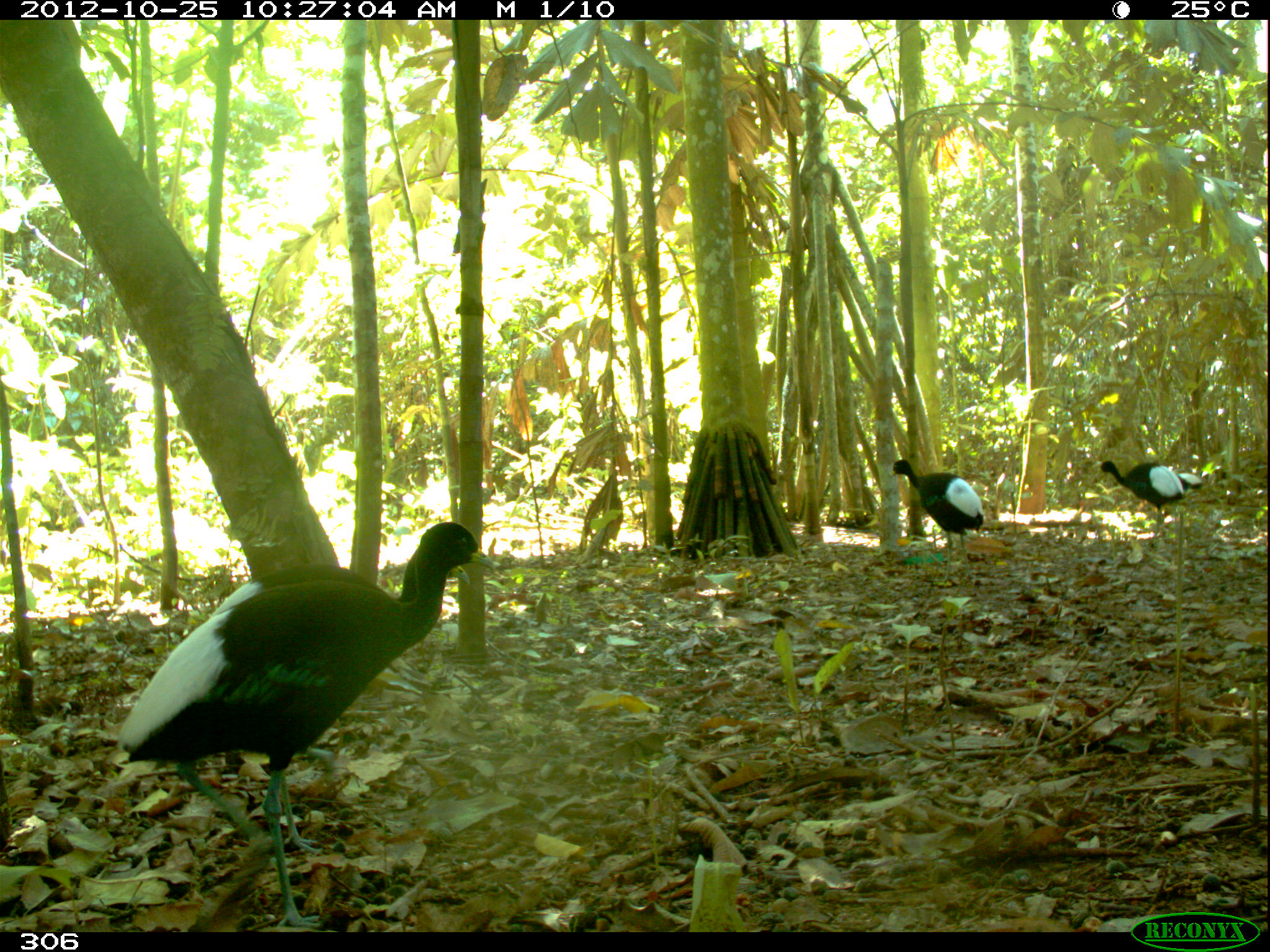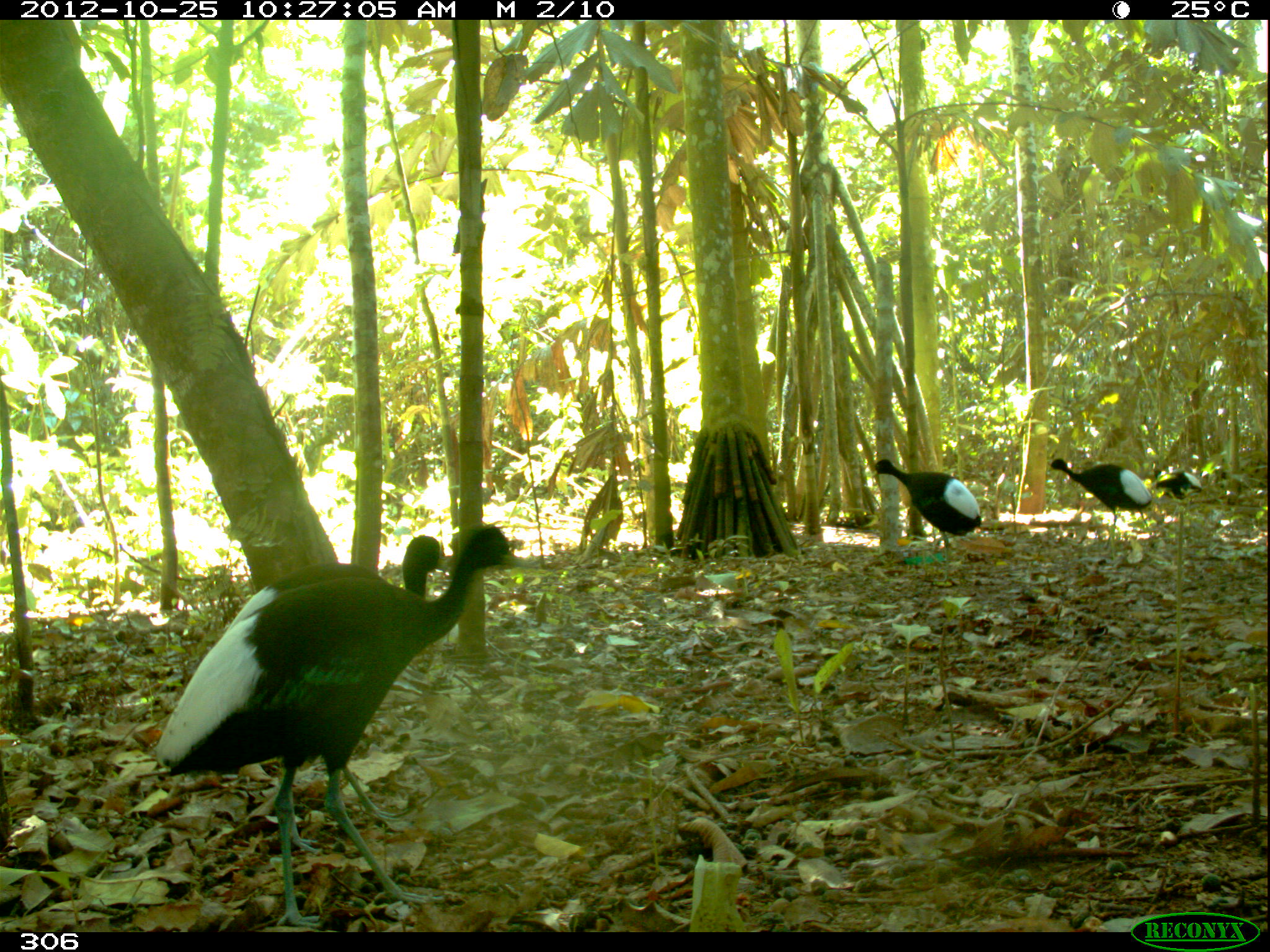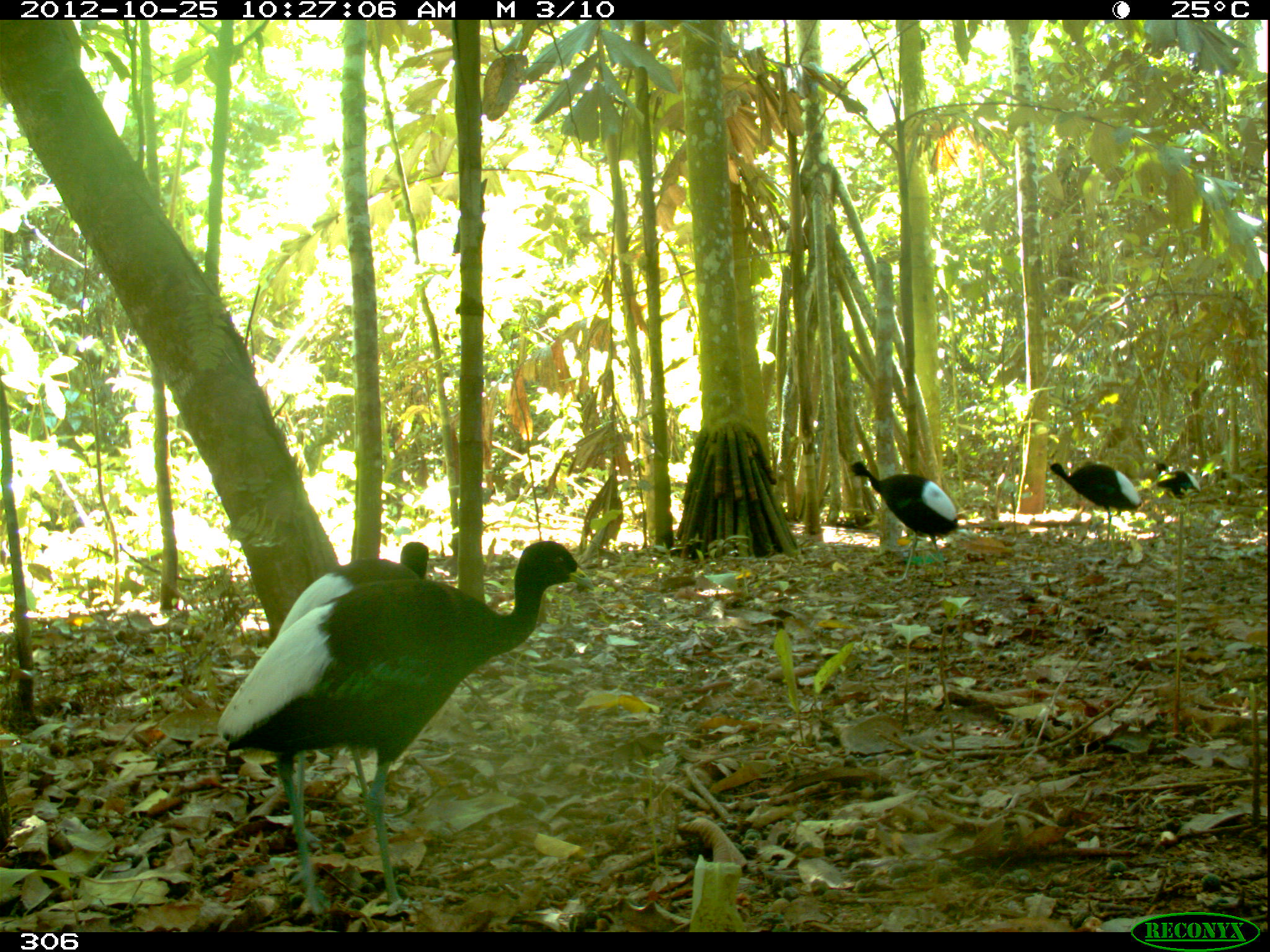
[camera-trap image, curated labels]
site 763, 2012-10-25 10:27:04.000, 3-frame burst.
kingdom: Animalia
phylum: Chordata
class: Aves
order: Gruiformes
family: Psophiidae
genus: Psophia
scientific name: Psophia leucoptera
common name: pale-winged trumpeter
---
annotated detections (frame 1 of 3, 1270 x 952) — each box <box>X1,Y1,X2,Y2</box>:
psophia leucoptera: <box>118,521,501,931</box>; <box>887,458,986,588</box>; <box>1097,459,1184,551</box>; <box>1177,471,1203,492</box>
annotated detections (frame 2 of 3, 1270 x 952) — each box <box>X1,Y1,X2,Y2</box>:
psophia leucoptera: <box>156,525,528,931</box>; <box>225,535,460,854</box>; <box>871,459,983,585</box>; <box>1047,458,1154,552</box>; <box>1146,468,1203,524</box>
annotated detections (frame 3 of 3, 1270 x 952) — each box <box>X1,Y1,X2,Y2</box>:
psophia leucoptera: <box>217,540,599,919</box>; <box>274,541,430,848</box>; <box>849,460,958,586</box>; <box>1049,462,1143,551</box>; <box>1155,462,1203,509</box>